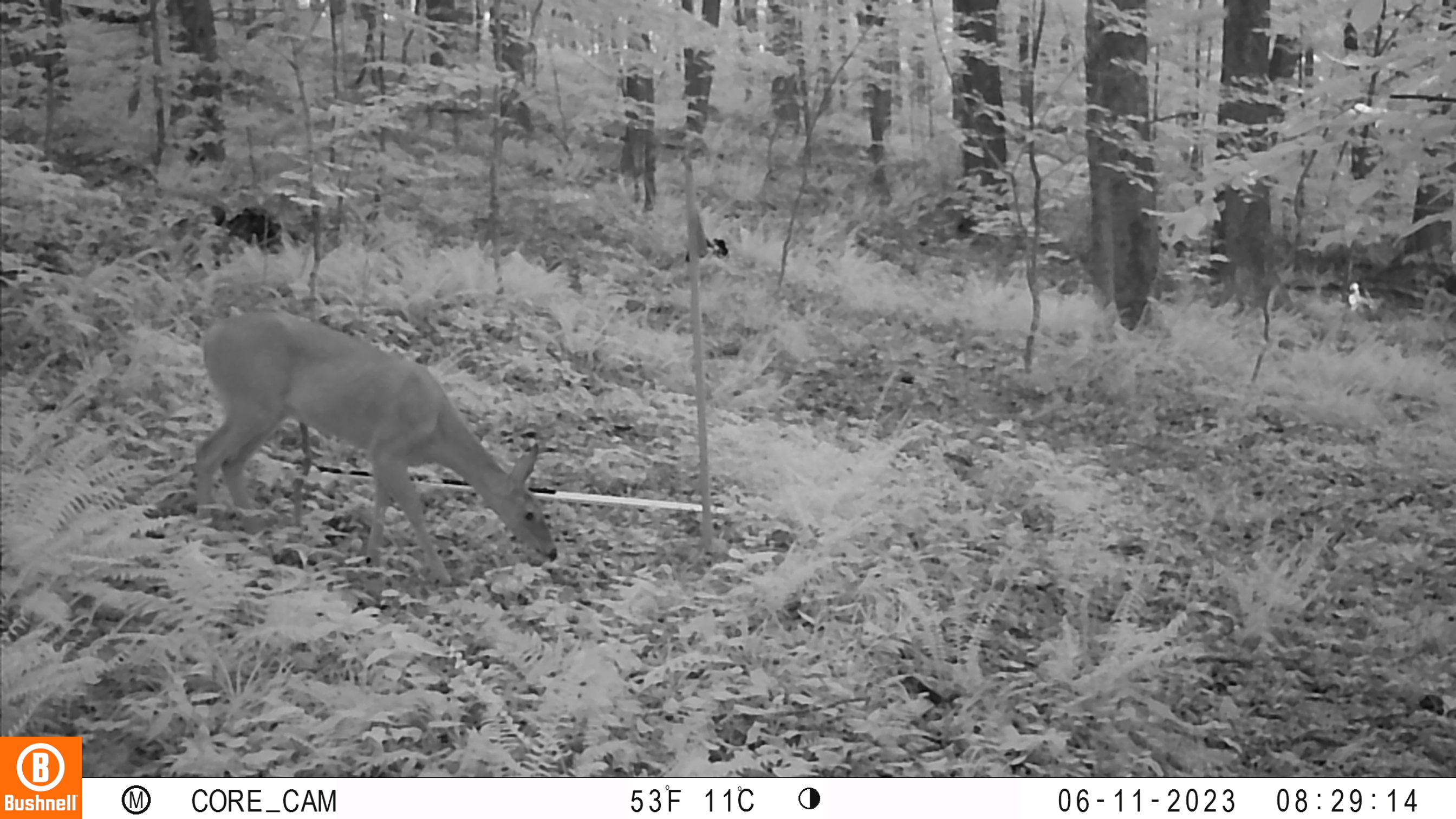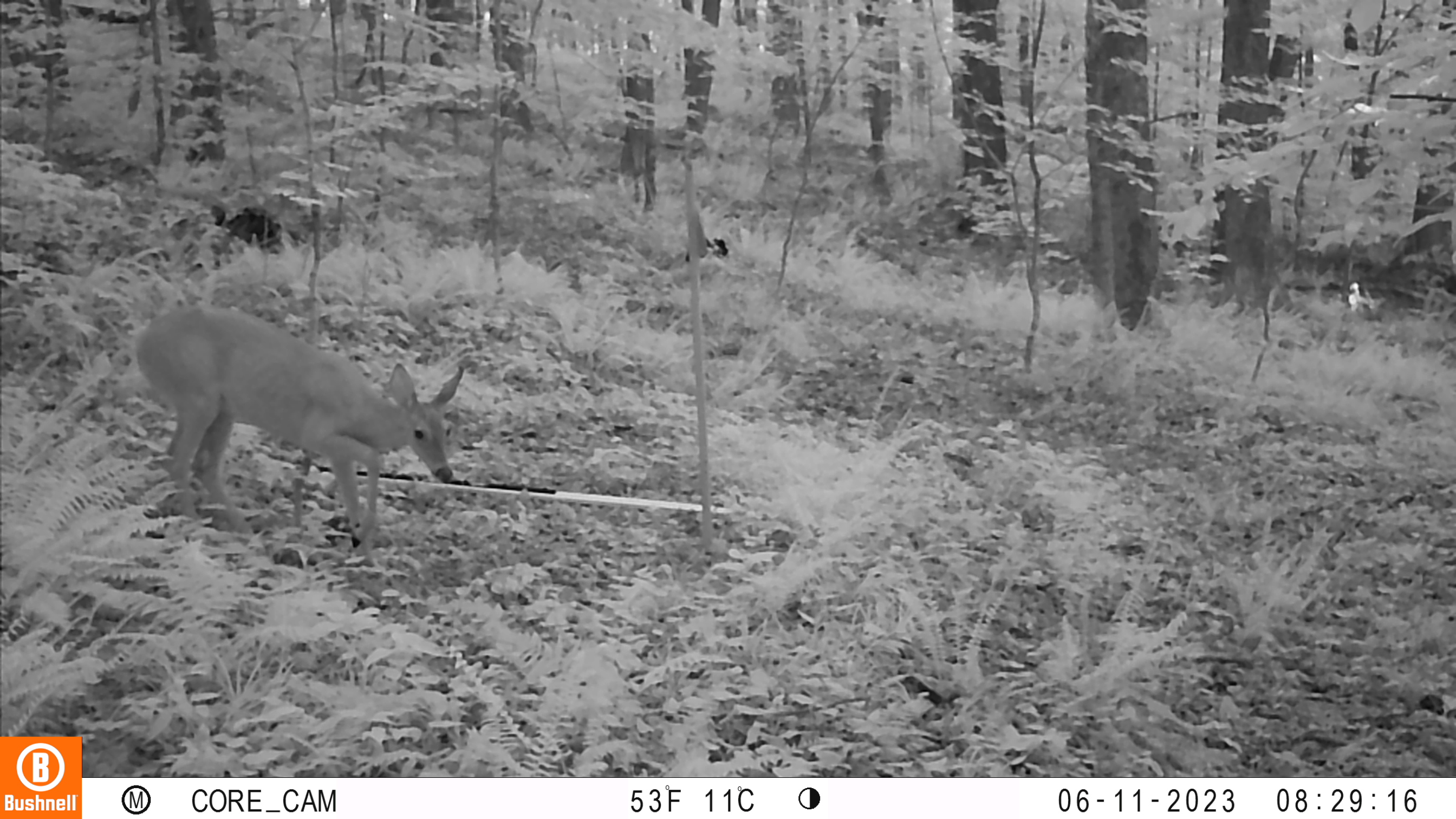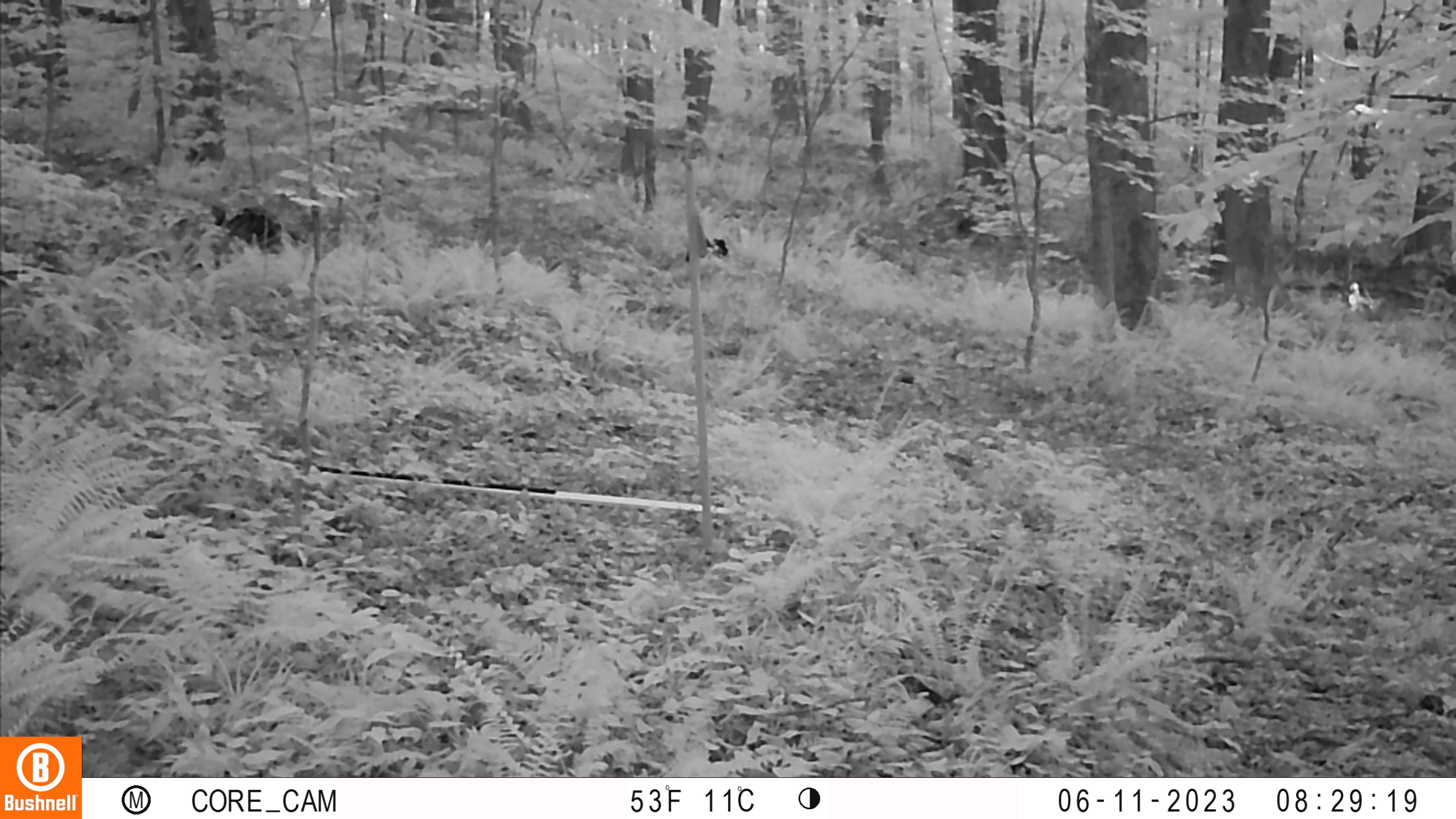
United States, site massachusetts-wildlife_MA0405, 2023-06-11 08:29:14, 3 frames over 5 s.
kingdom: Animalia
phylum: Chordata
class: Mammalia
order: Artiodactyla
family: Cervidae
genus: Odocoileus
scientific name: Odocoileus virginianus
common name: white-tailed deer